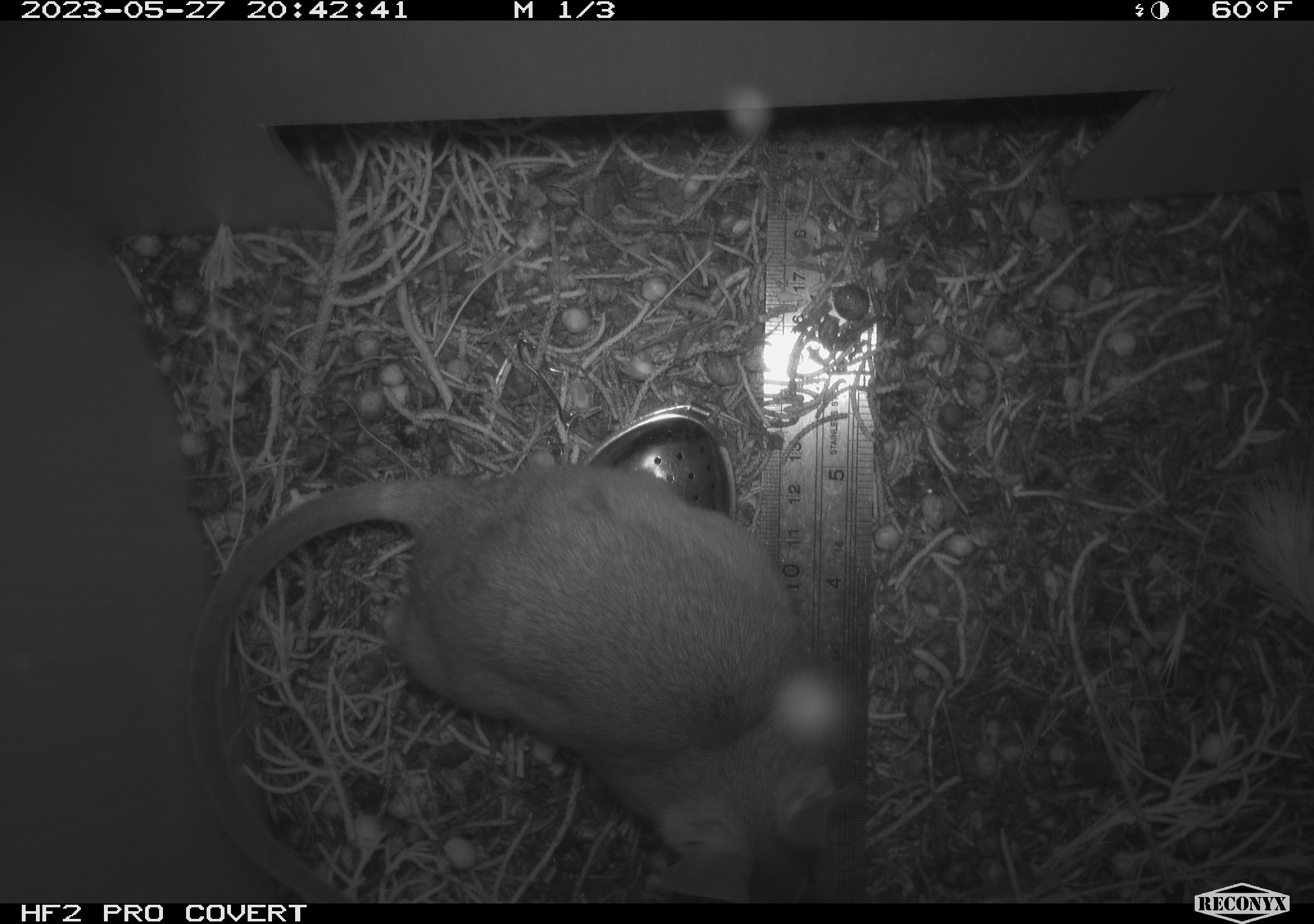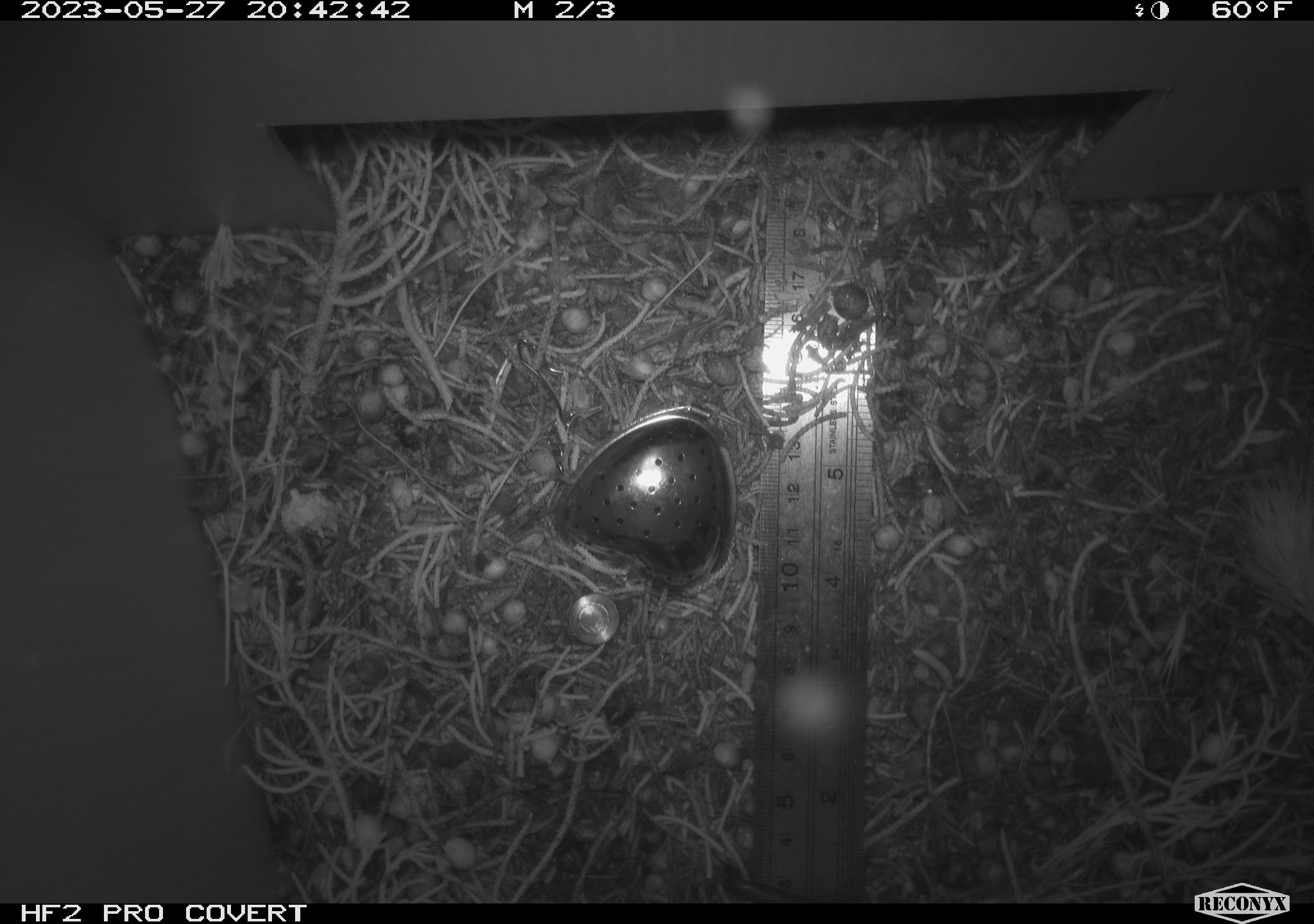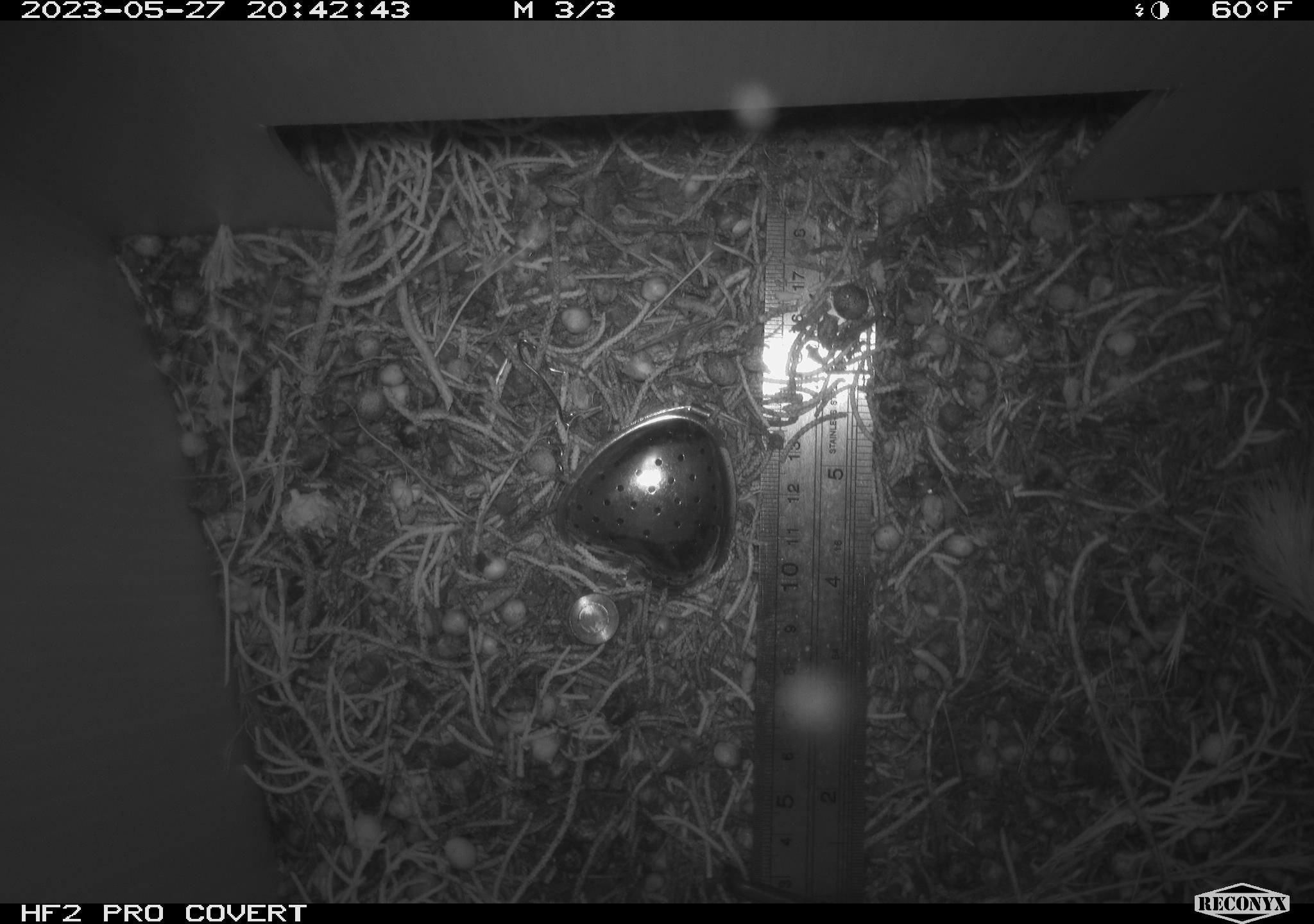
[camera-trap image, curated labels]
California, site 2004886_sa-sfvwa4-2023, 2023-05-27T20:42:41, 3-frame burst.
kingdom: Animalia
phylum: Chordata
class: Mammalia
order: Rodentia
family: Cricetidae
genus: Neotoma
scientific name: Neotoma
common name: pack rat or woodrat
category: neotoma species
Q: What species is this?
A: Neotoma species (pack rat or woodrat) (Neotoma).